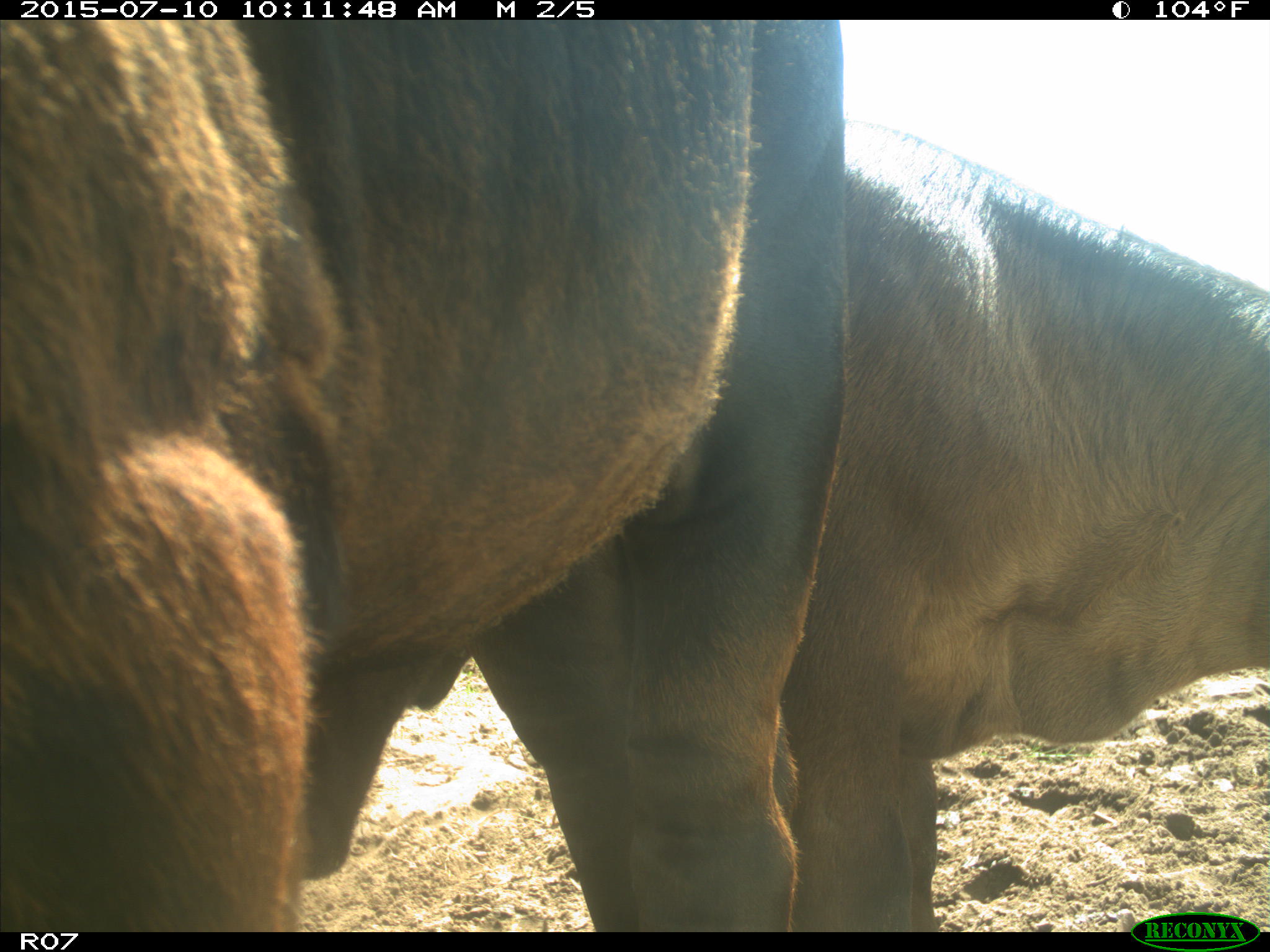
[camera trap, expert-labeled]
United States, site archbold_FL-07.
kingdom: Animalia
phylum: Chordata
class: Mammalia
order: Artiodactyla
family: Bovidae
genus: Bos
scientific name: Bos taurus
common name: domestic cow